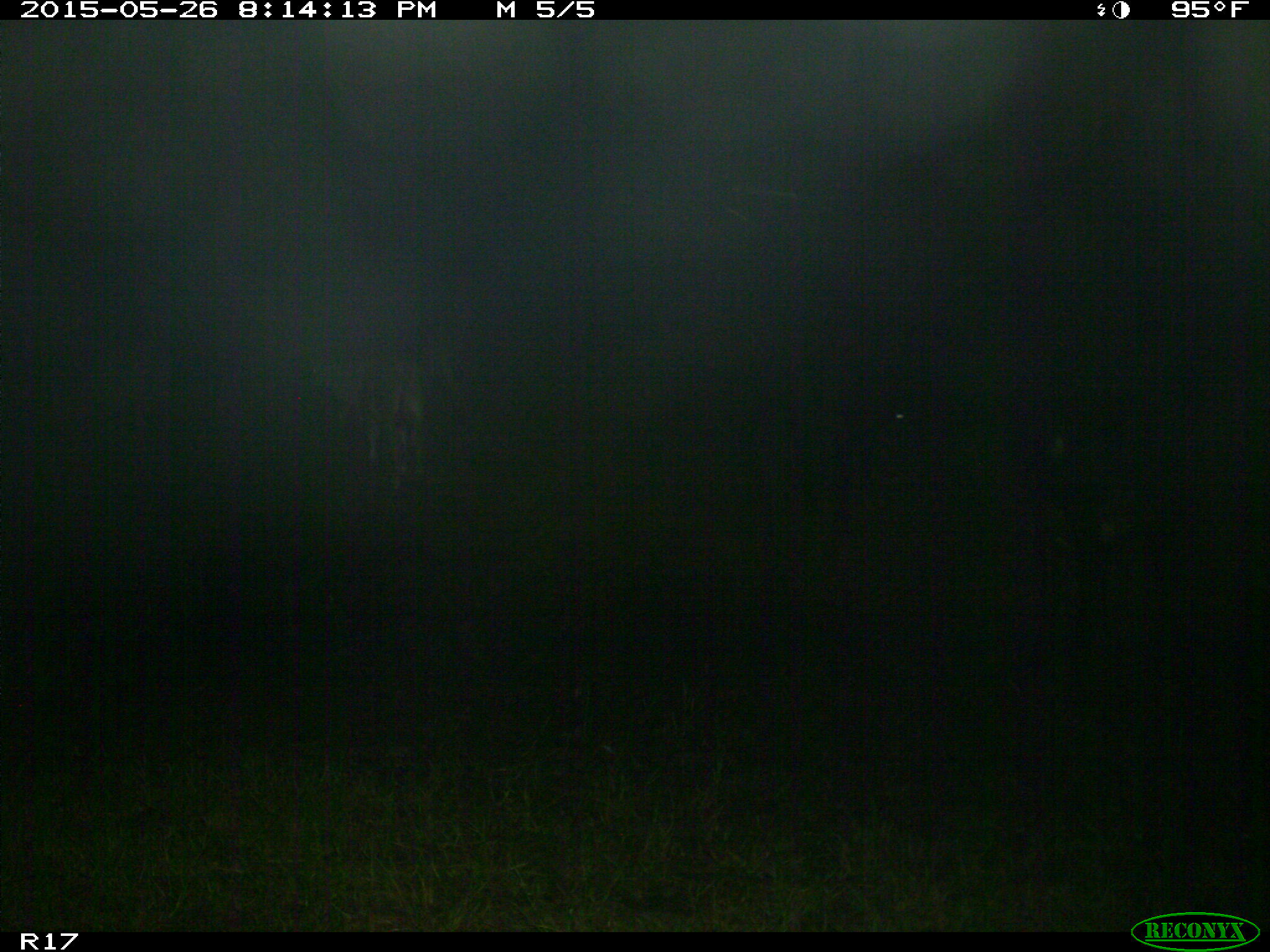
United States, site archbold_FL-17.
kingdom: Animalia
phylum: Chordata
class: Mammalia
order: Artiodactyla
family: Bovidae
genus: Bos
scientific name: Bos taurus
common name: domestic cow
Bos taurus (domestic cow).